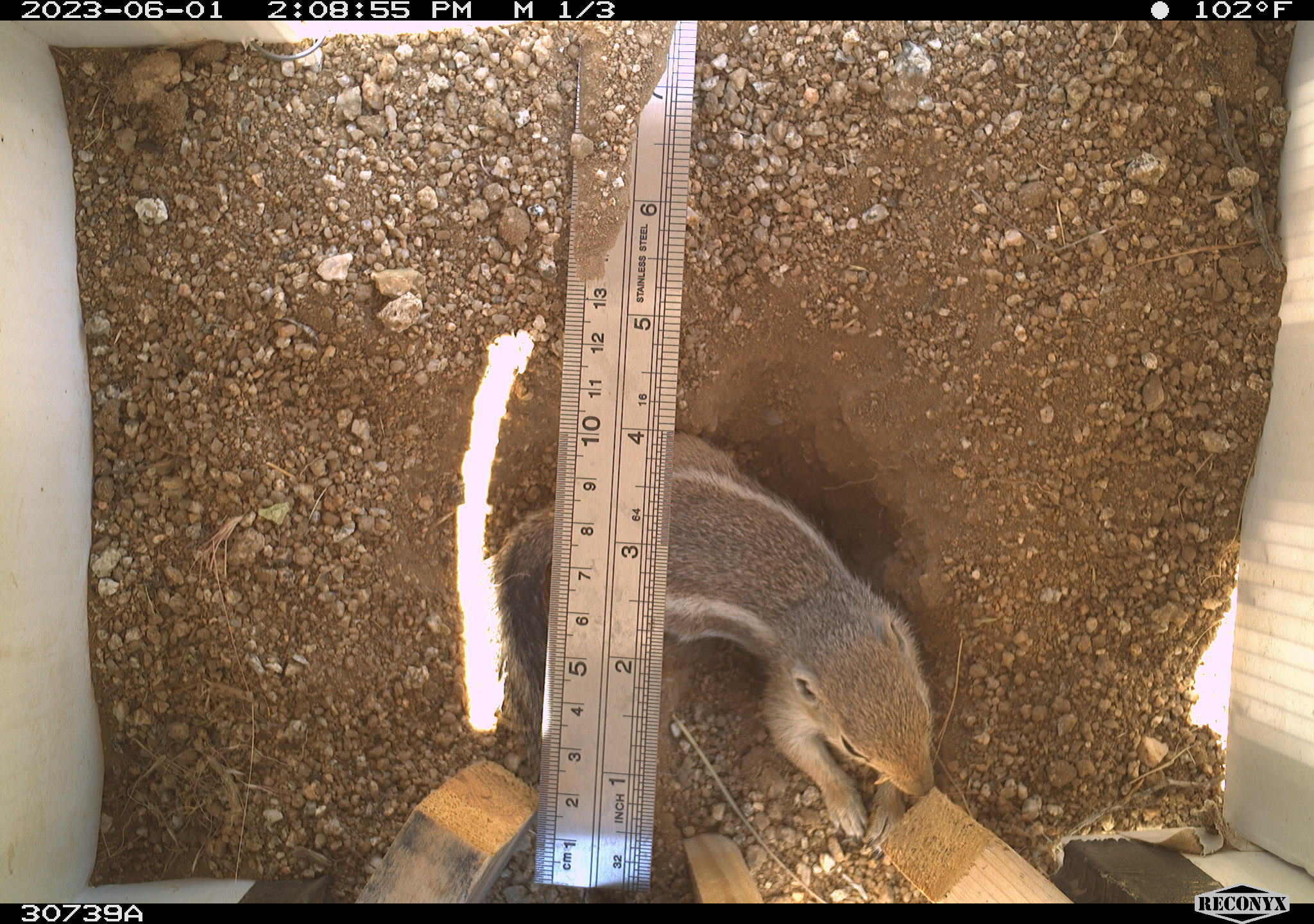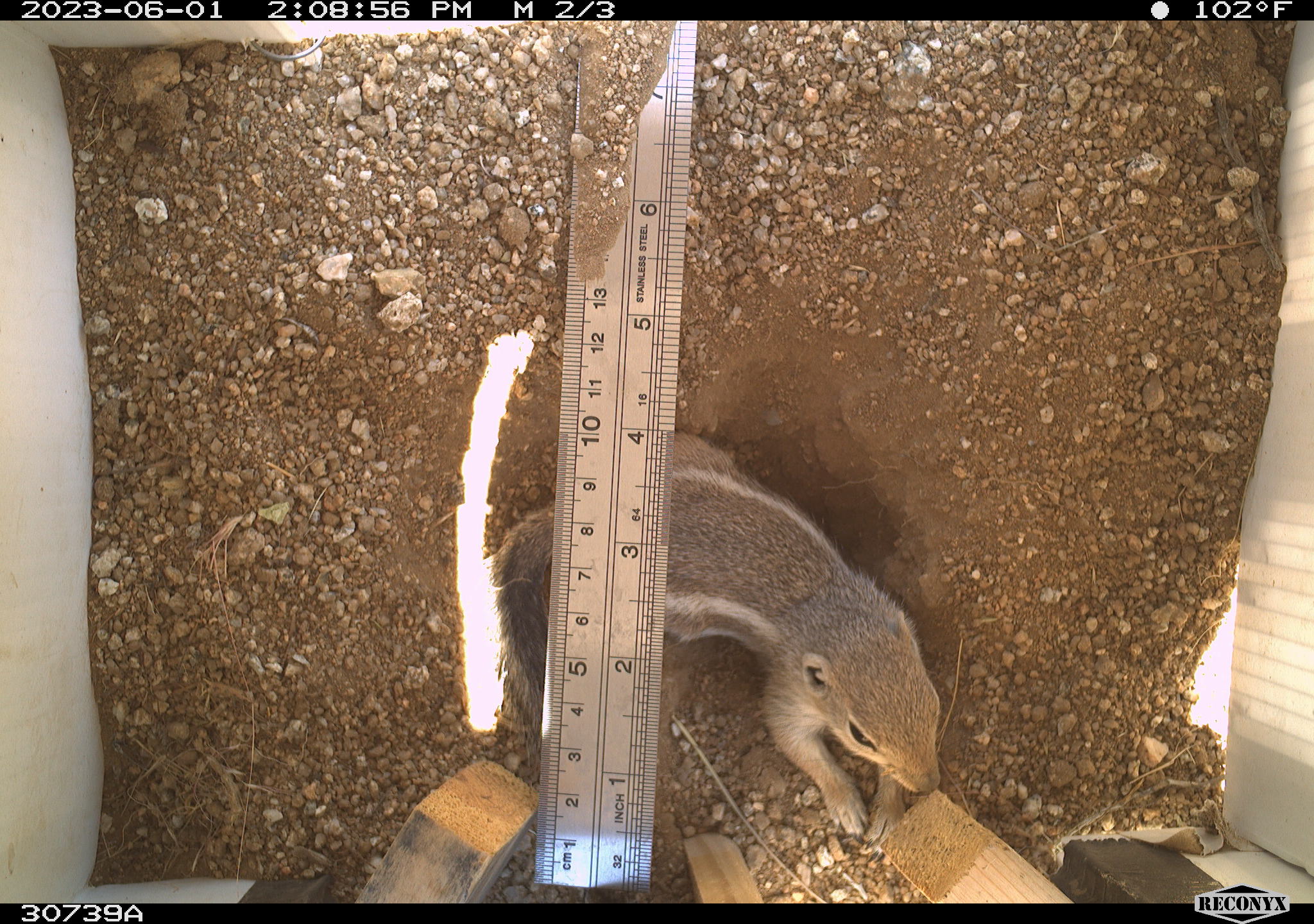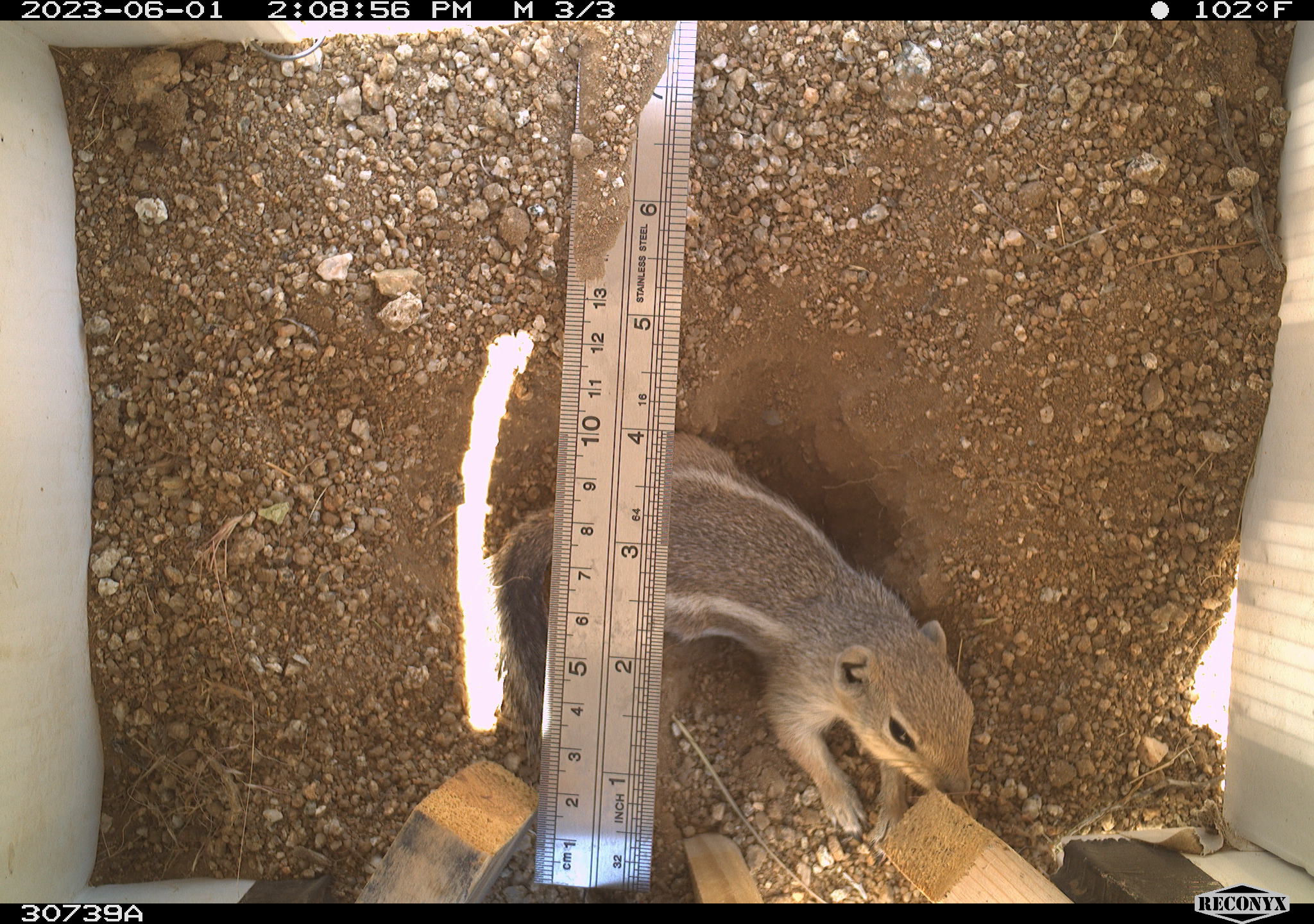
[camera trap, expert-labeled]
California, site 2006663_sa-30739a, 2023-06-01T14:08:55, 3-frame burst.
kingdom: Animalia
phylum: Chordata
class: Mammalia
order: Rodentia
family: Sciuridae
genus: Ammospermophilus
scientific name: Ammospermophilus leucurus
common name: white-tailed antelope squirrel